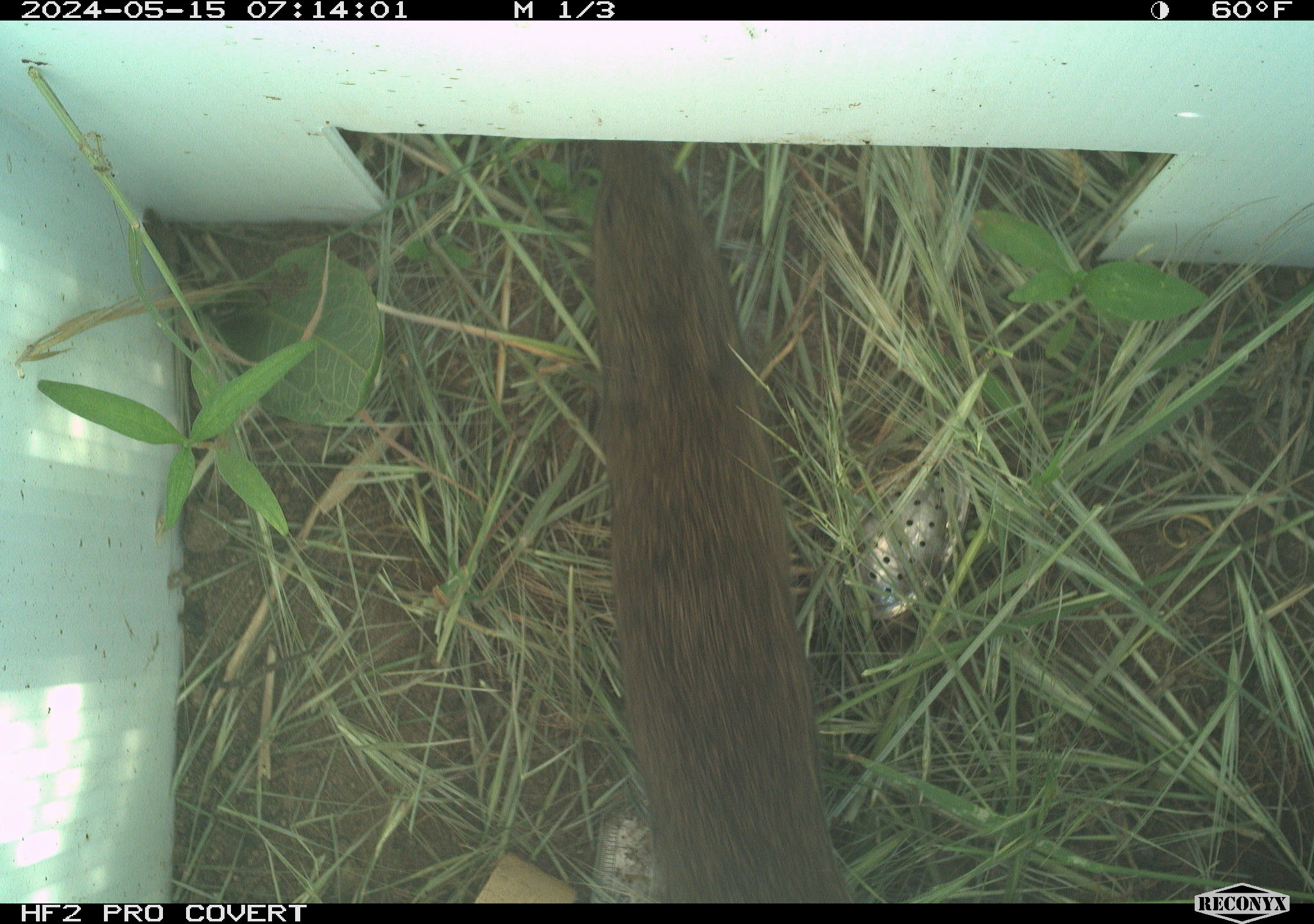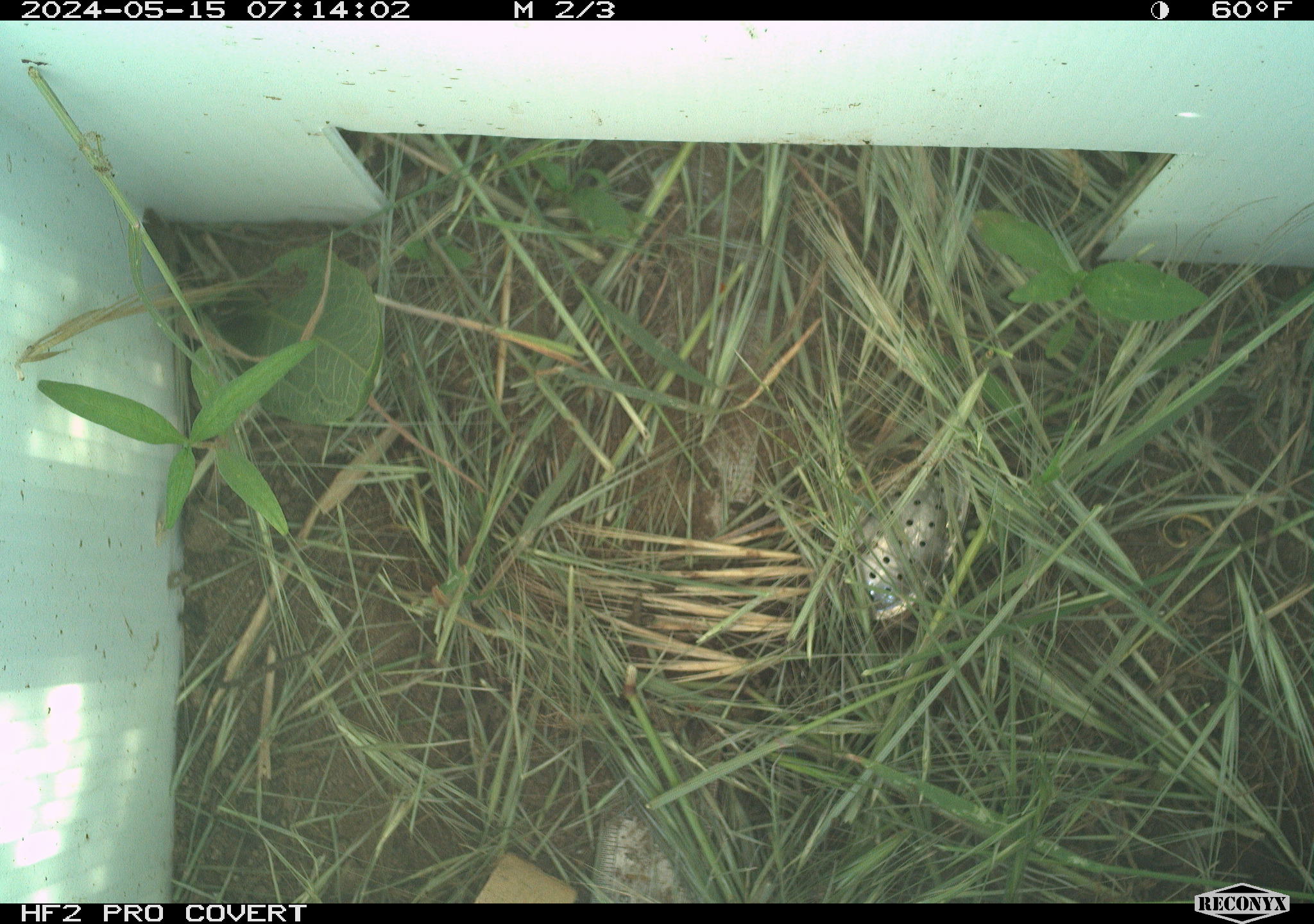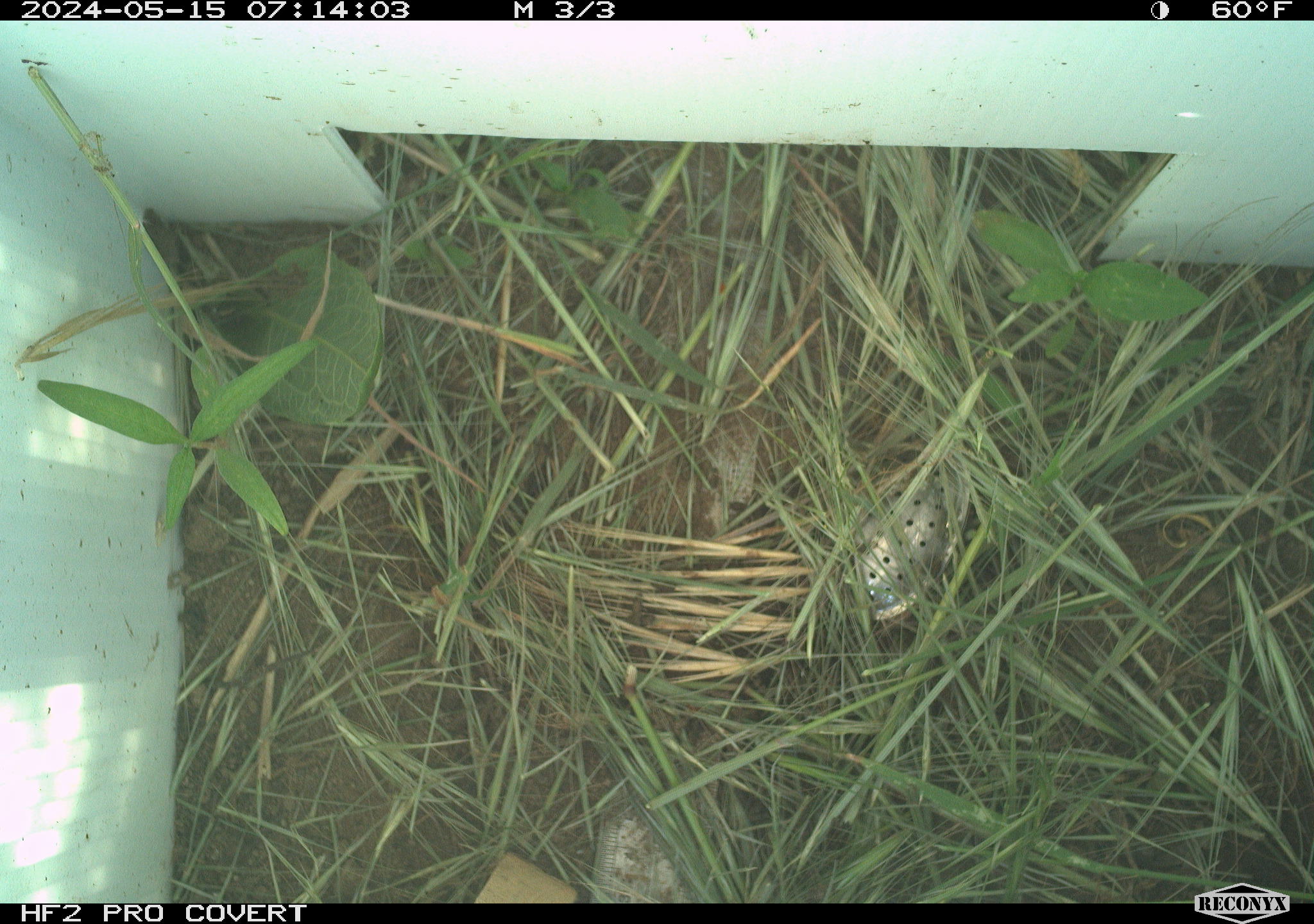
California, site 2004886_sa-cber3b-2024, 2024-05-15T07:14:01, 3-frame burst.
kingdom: Animalia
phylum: Chordata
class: Mammalia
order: Rodentia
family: Cricetidae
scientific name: Arvicolinae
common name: voles, lemmings, and muskrats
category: arvicolinae subfamily